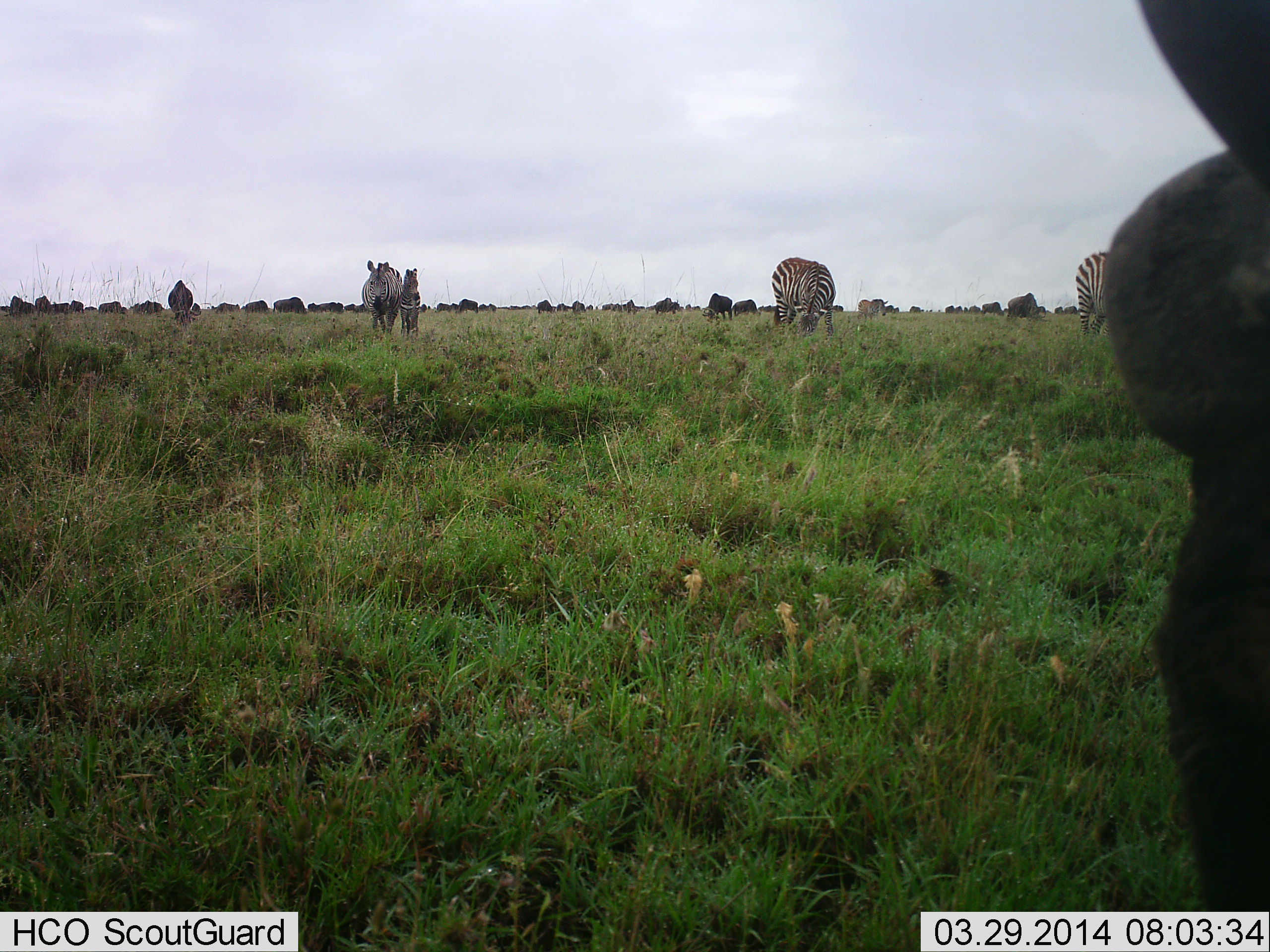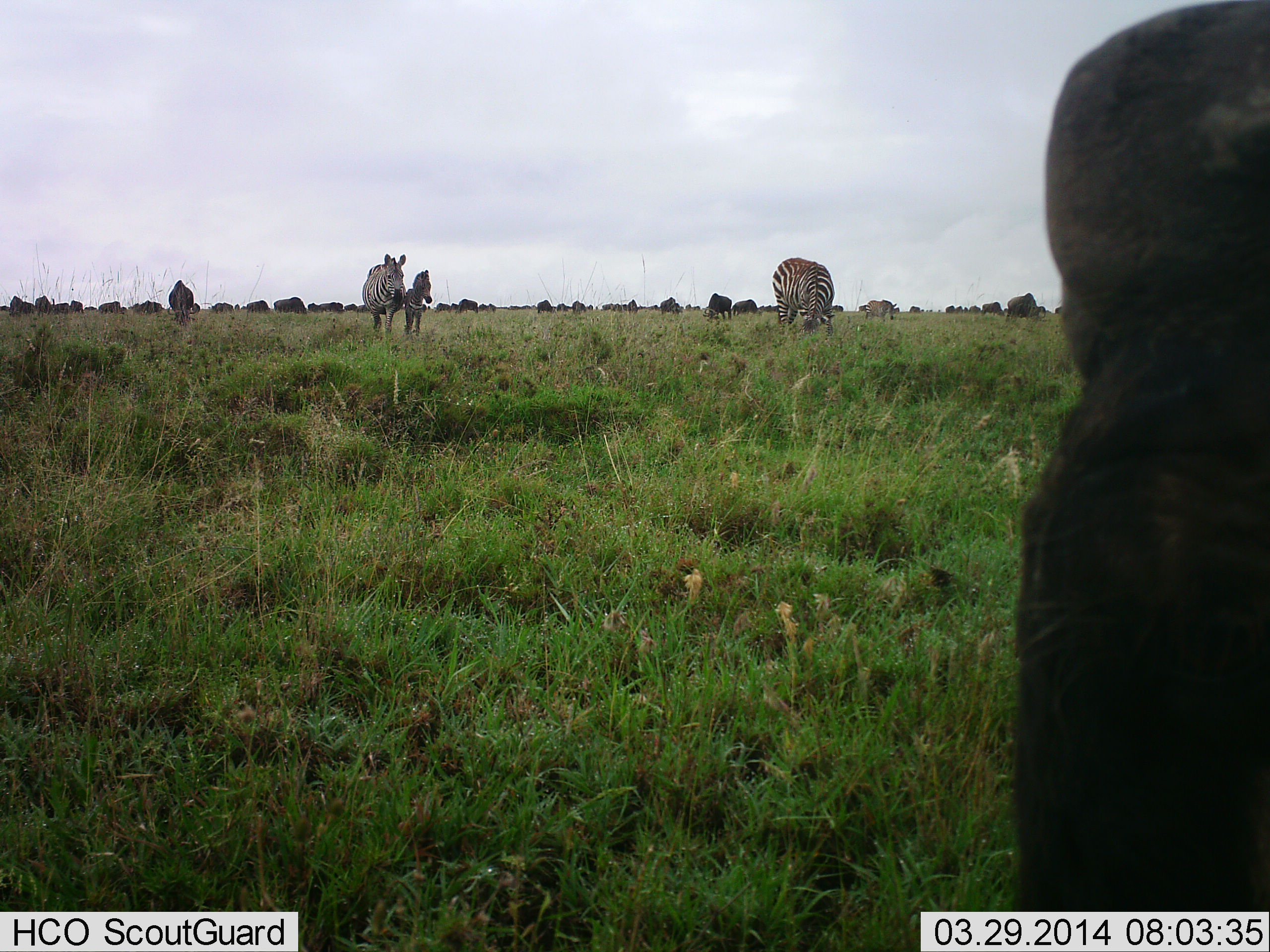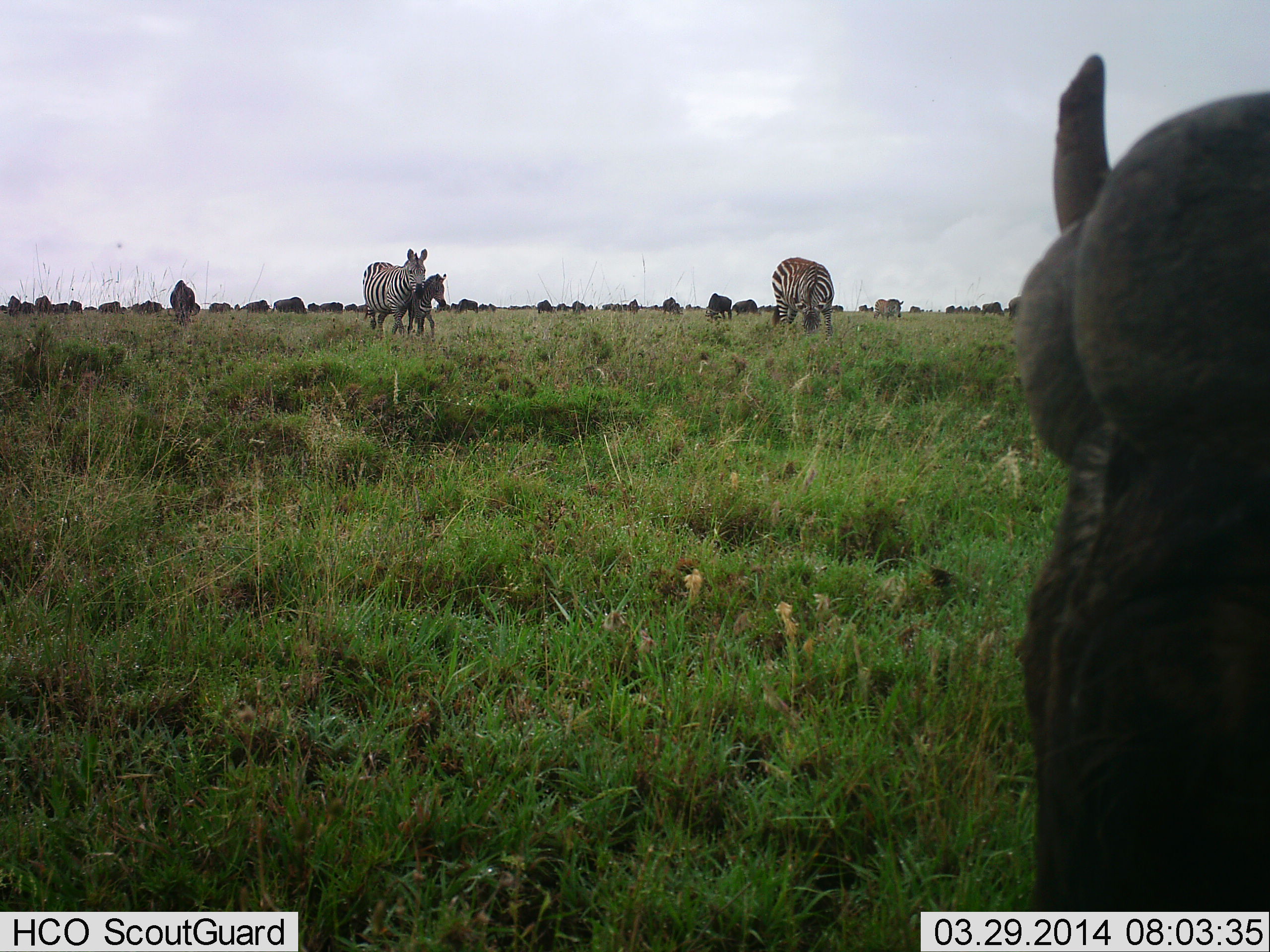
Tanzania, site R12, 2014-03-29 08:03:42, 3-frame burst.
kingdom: Animalia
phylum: Chordata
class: Mammalia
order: Artiodactyla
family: Bovidae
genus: Connochaetes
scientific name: Connochaetes taurinus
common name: blue wildebeest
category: wildebeest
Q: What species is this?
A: Wildebeest (blue wildebeest) (Connochaetes taurinus).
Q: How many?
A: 11-50.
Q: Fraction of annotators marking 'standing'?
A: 55%.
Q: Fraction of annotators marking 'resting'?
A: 0%.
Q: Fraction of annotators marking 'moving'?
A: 36%.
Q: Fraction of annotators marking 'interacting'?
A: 0%.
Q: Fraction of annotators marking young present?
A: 0%.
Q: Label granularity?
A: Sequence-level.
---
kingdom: Animalia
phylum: Chordata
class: Mammalia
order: Perissodactyla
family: Equidae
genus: Equus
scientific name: Equus quagga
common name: plains zebra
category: zebra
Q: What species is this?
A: Zebra (plains zebra) (Equus quagga).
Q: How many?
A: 4.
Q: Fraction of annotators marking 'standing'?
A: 47%.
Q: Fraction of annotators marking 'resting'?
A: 0%.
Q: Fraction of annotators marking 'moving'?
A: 53%.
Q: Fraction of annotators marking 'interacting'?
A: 0%.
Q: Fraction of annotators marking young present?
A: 65%.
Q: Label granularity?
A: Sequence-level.